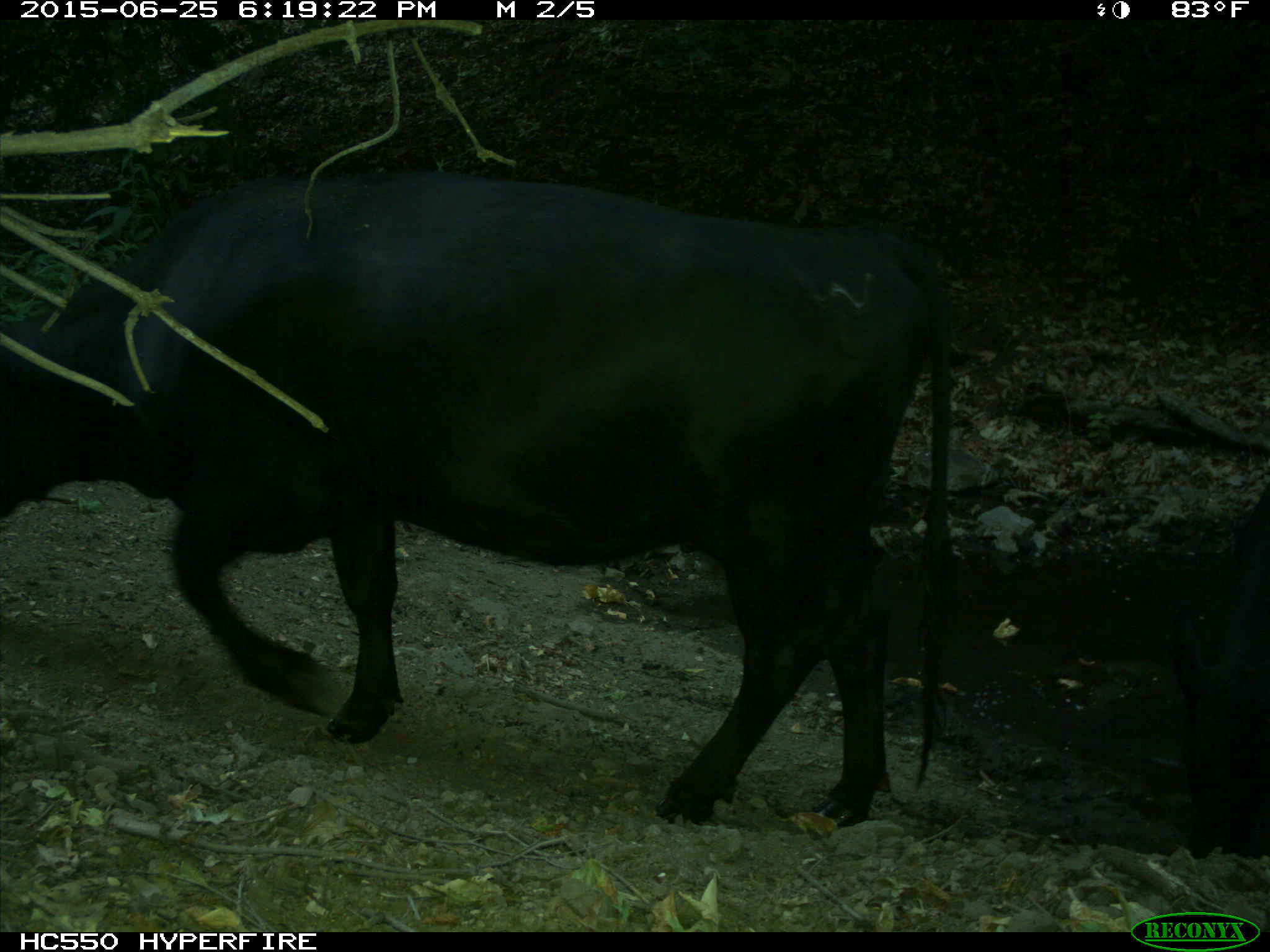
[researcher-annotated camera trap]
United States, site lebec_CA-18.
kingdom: Animalia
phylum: Chordata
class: Mammalia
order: Artiodactyla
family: Bovidae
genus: Bos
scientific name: Bos taurus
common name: domestic cow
Bos taurus (domestic cow).